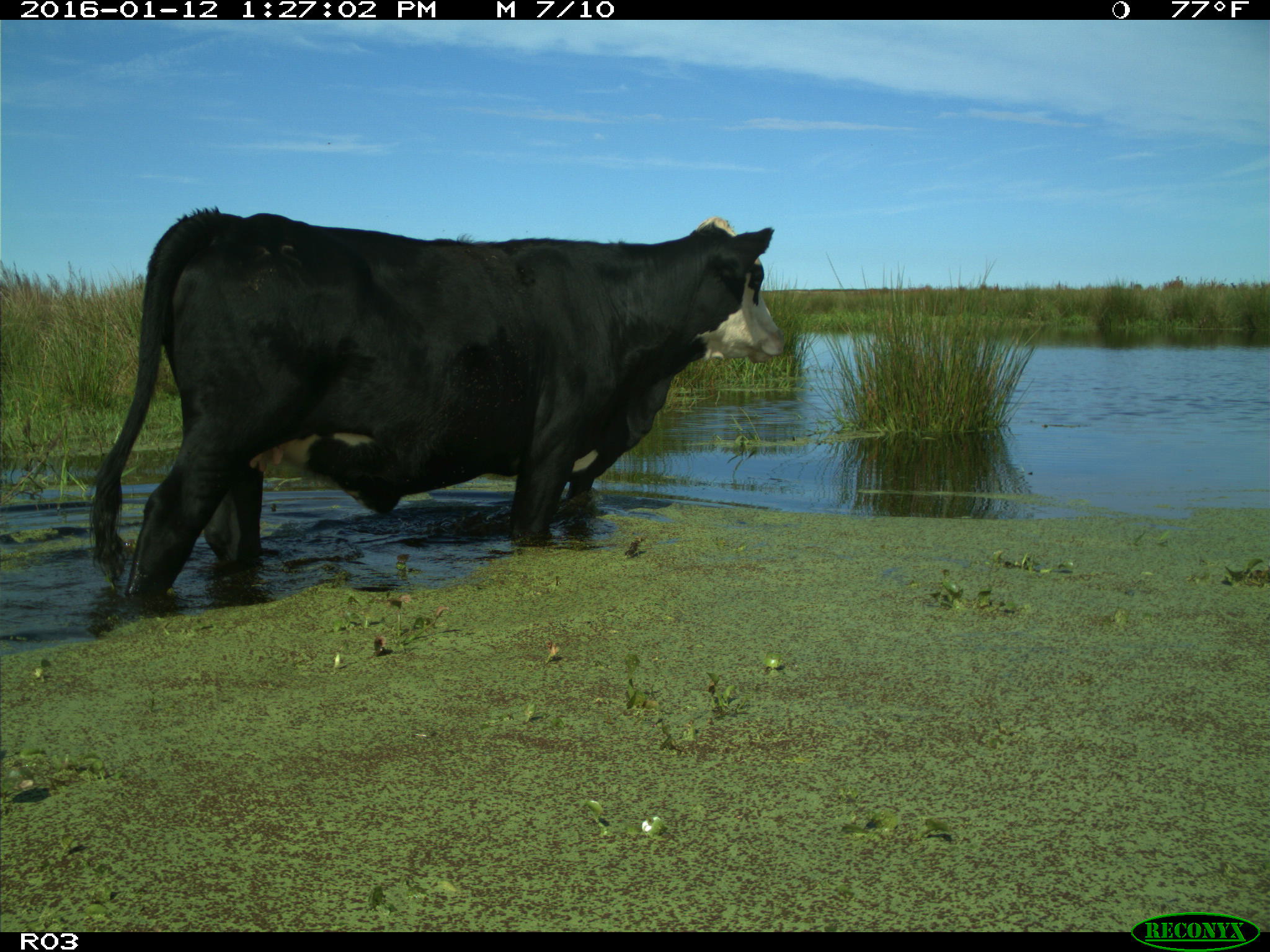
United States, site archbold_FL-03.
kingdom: Animalia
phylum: Chordata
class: Mammalia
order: Artiodactyla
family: Bovidae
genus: Bos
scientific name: Bos taurus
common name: domestic cow